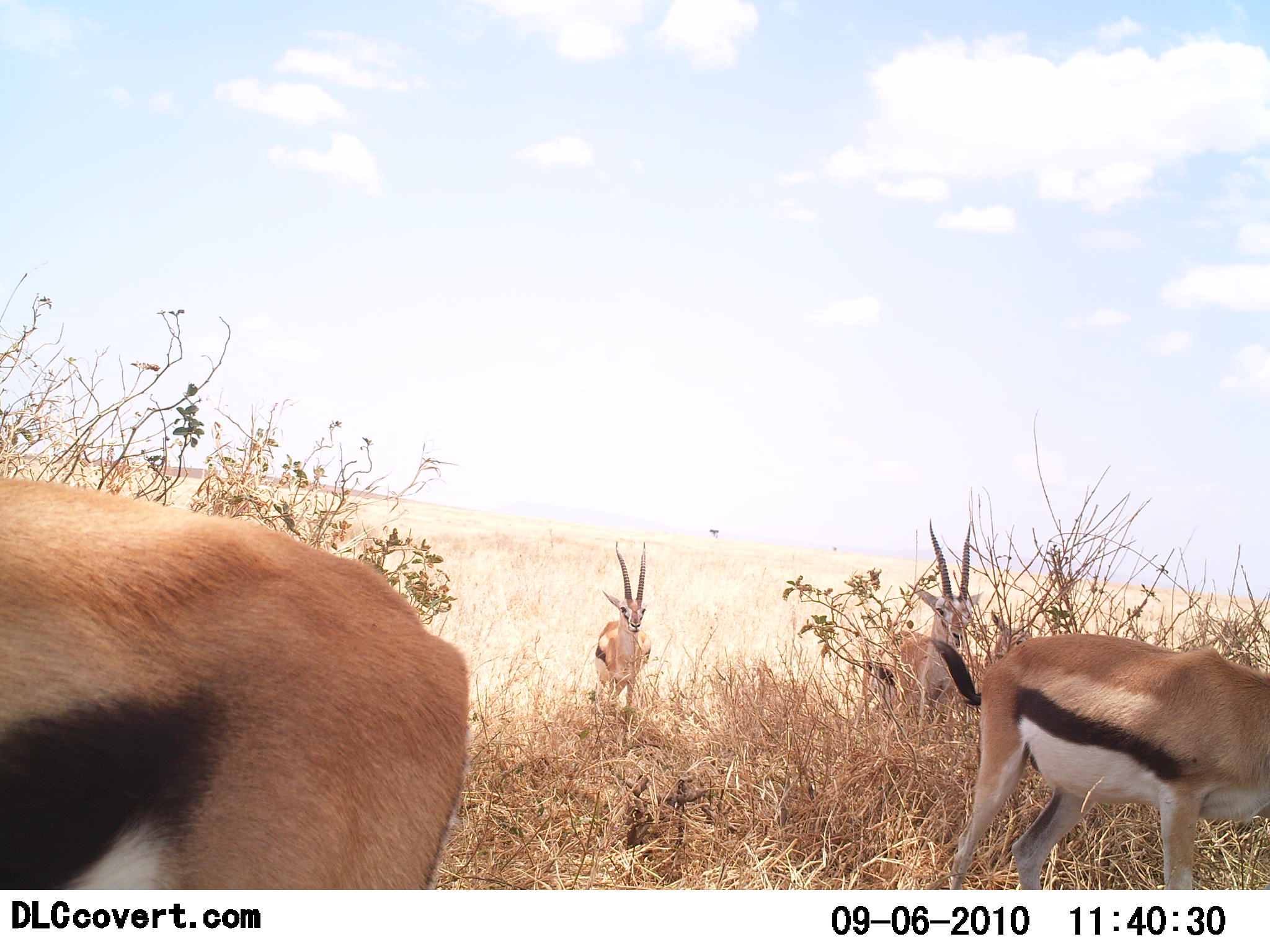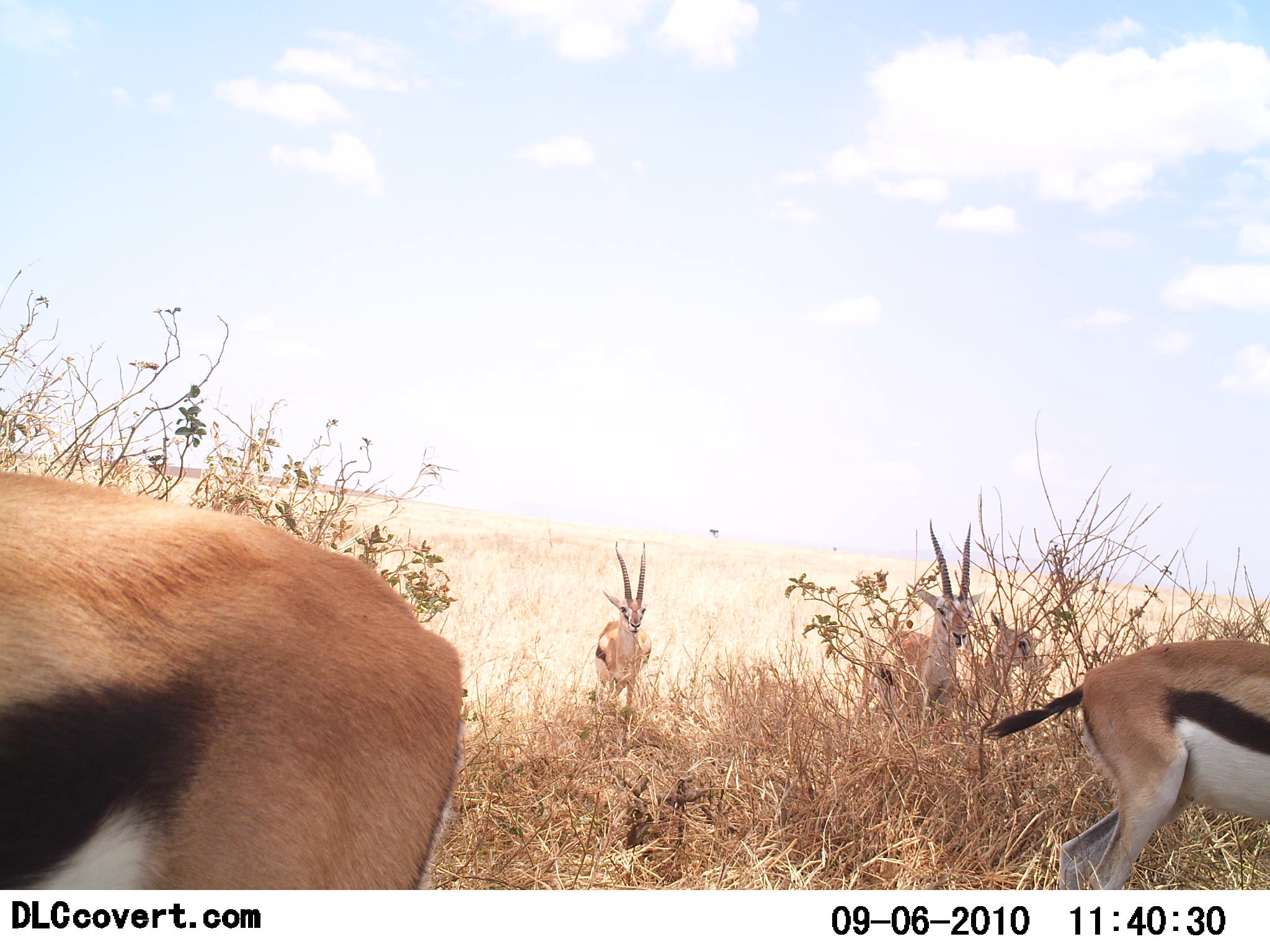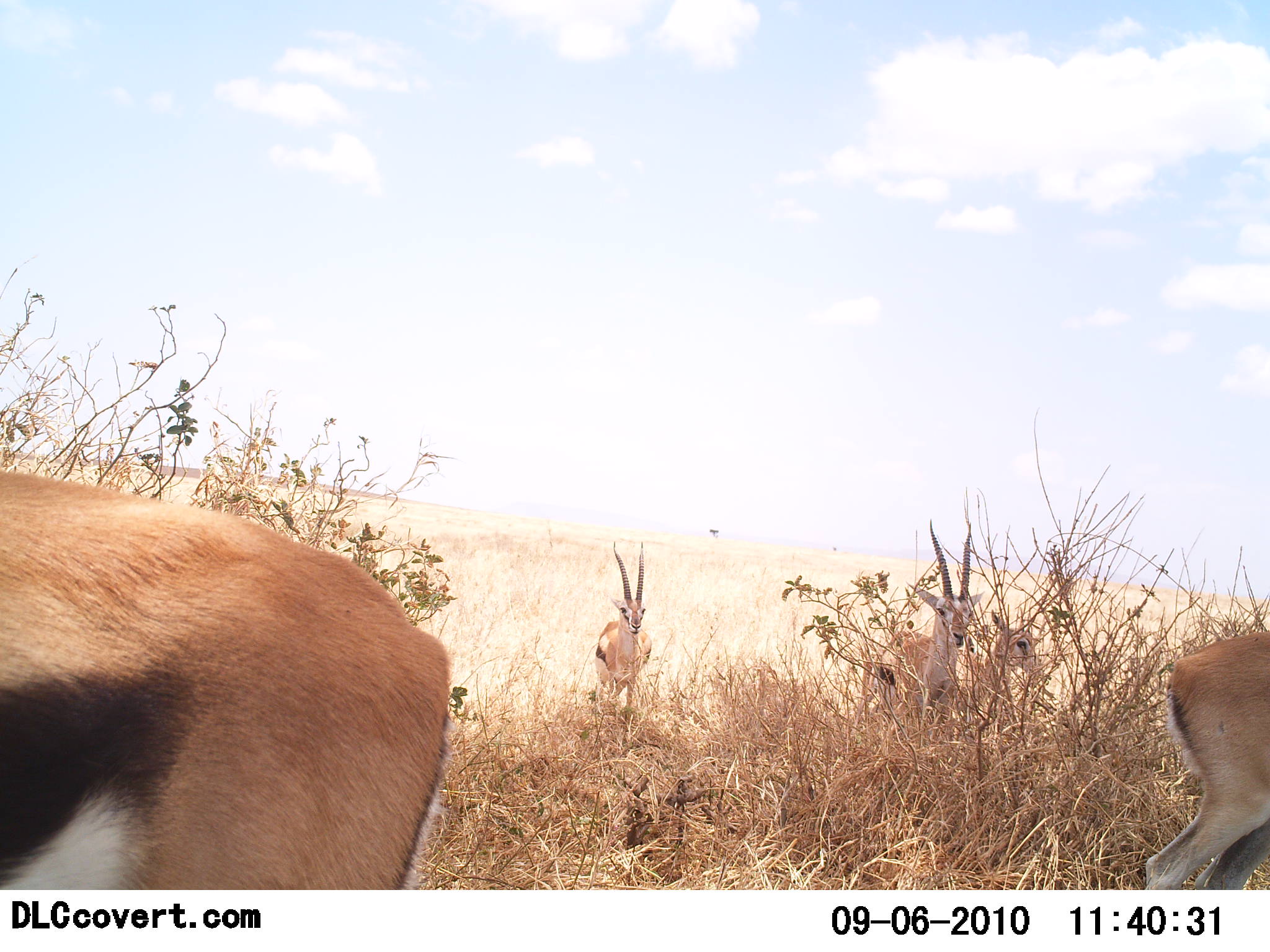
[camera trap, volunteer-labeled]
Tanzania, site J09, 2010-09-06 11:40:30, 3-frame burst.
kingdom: Animalia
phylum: Chordata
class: Mammalia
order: Artiodactyla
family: Bovidae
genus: Eudorcas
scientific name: Eudorcas thomsonii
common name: thomson's gazelle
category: gazellethomsons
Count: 5.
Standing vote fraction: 88%.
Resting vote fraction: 12%.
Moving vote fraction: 71%.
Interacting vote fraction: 0%.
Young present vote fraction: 29%.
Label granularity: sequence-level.